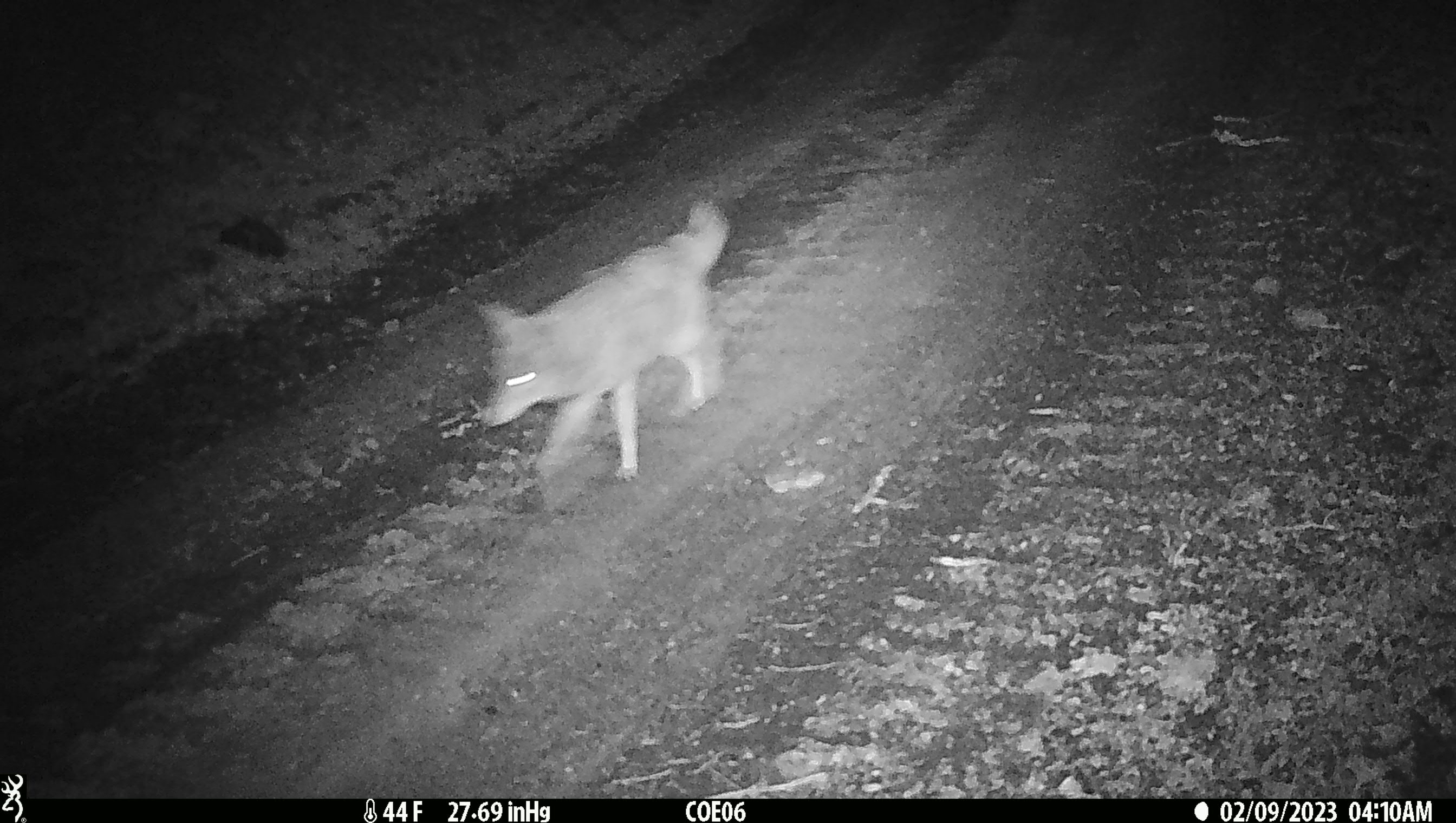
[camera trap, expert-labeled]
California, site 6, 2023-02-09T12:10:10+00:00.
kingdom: Animalia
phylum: Chordata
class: Mammalia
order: Carnivora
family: Canidae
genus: Canis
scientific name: Canis latrans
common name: coyote